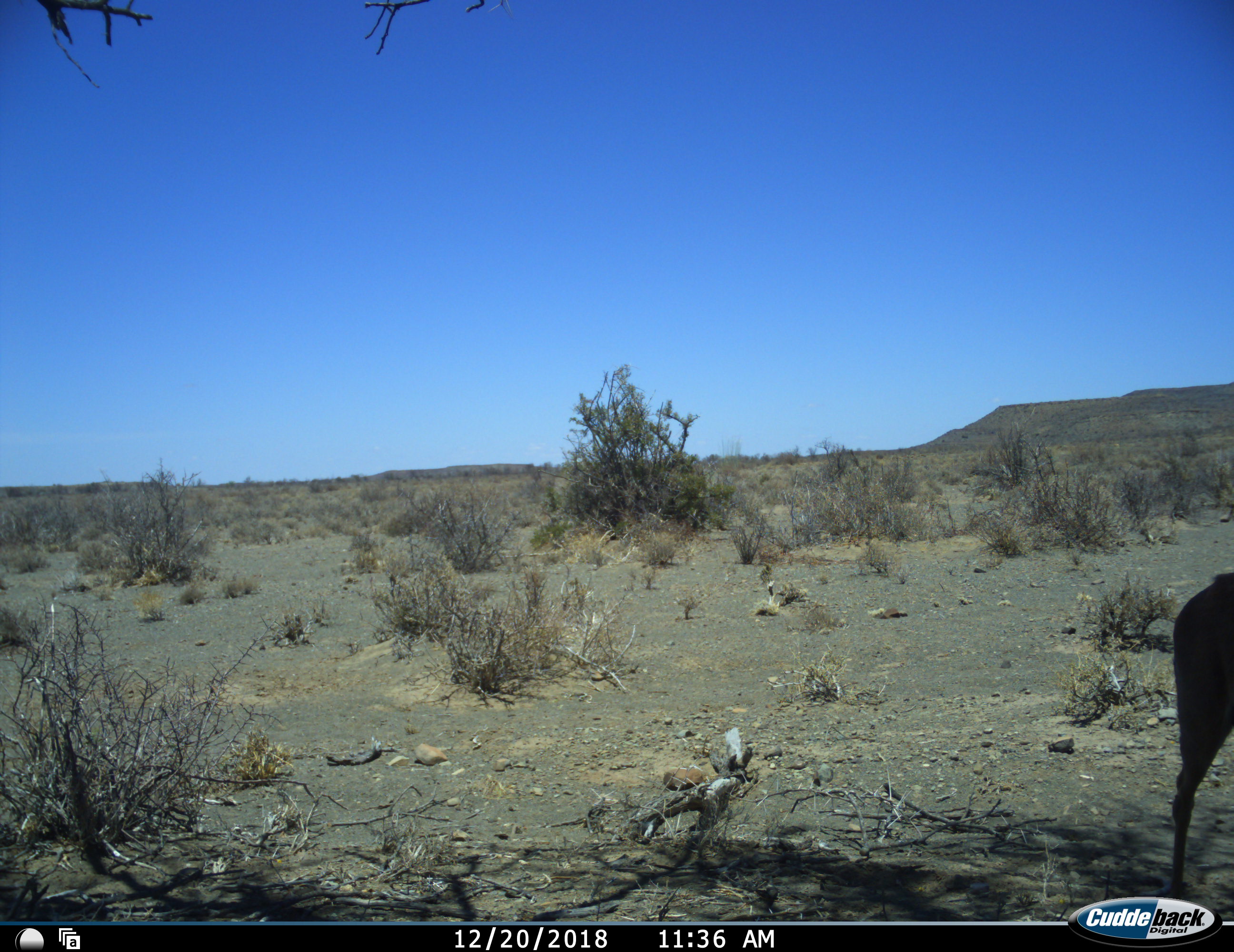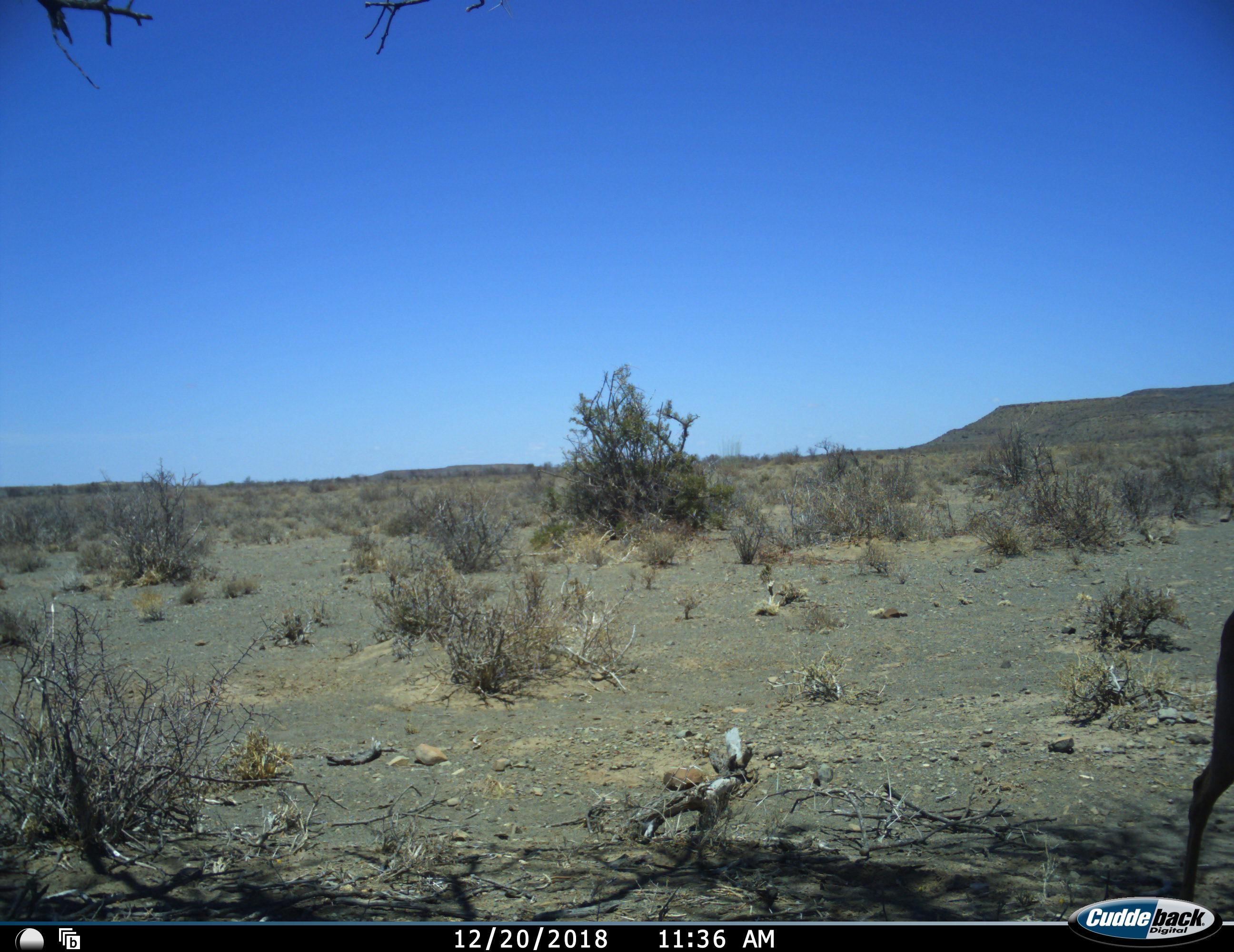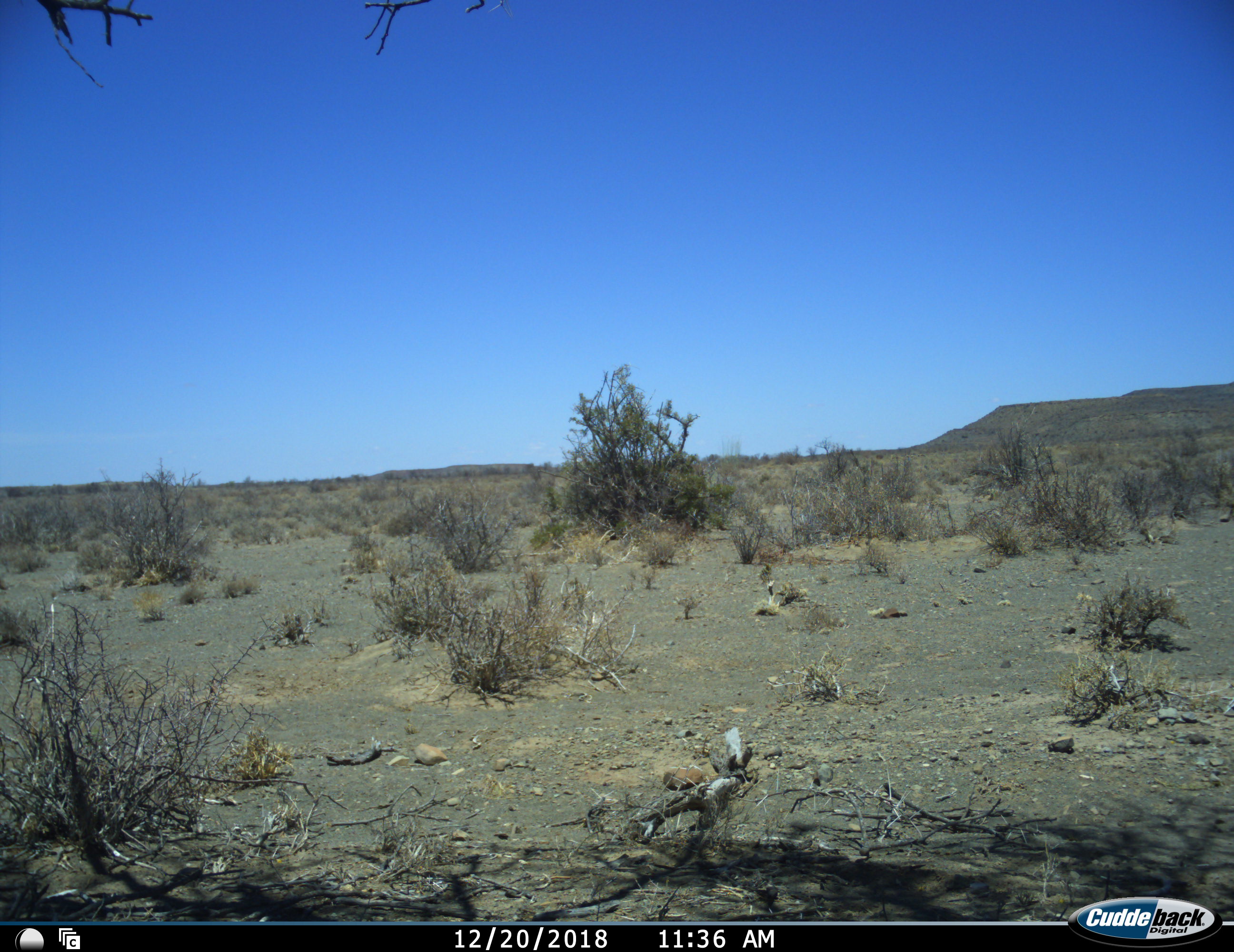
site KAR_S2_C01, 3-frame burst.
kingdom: Animalia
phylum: Chordata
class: Mammalia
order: Artiodactyla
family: Bovidae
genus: Tragelaphus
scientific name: Tragelaphus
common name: kudu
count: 1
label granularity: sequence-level